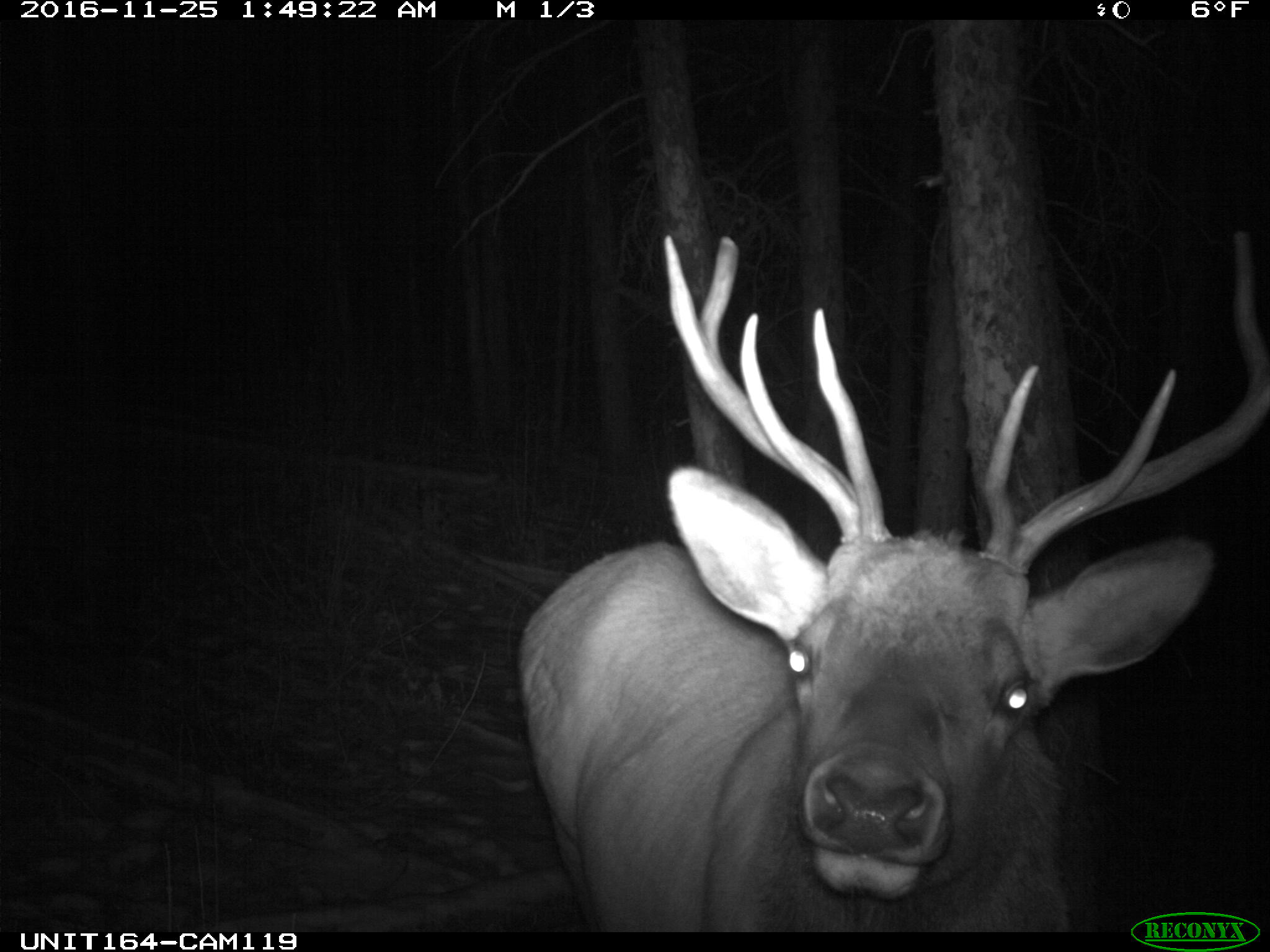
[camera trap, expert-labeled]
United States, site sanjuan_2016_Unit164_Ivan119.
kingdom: Animalia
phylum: Chordata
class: Mammalia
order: Artiodactyla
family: Cervidae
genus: Cervus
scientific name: Cervus elaphus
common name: red deer